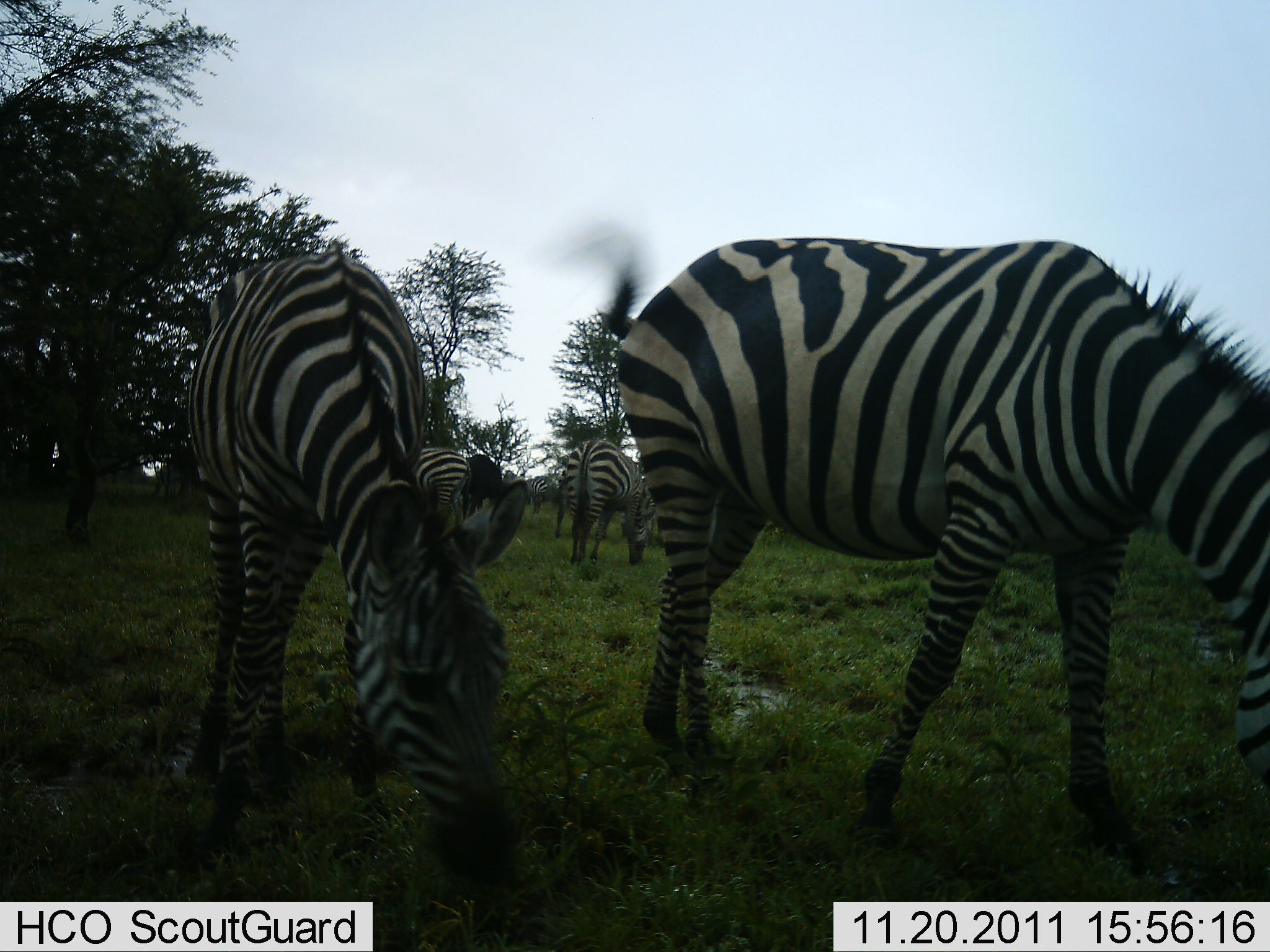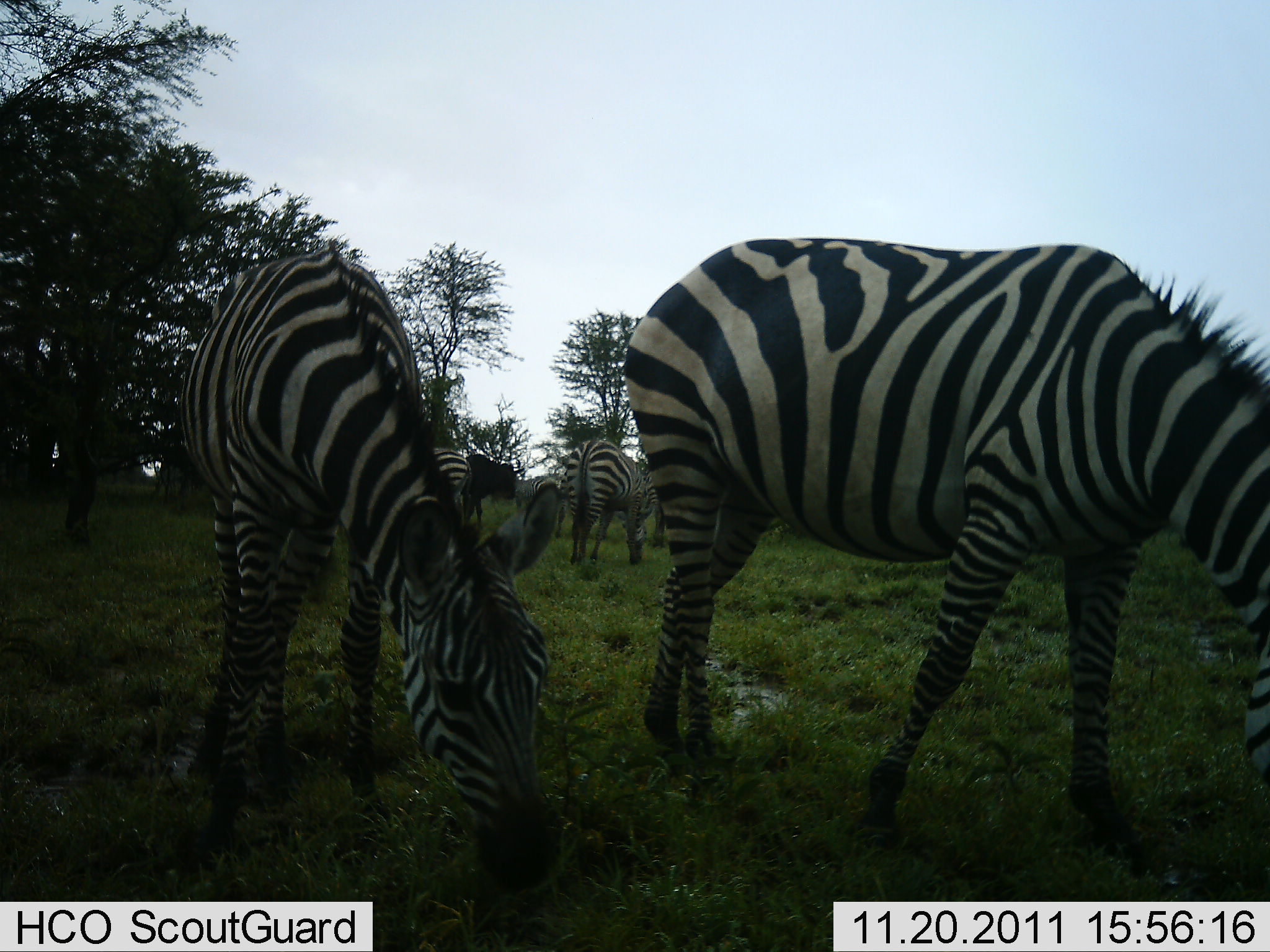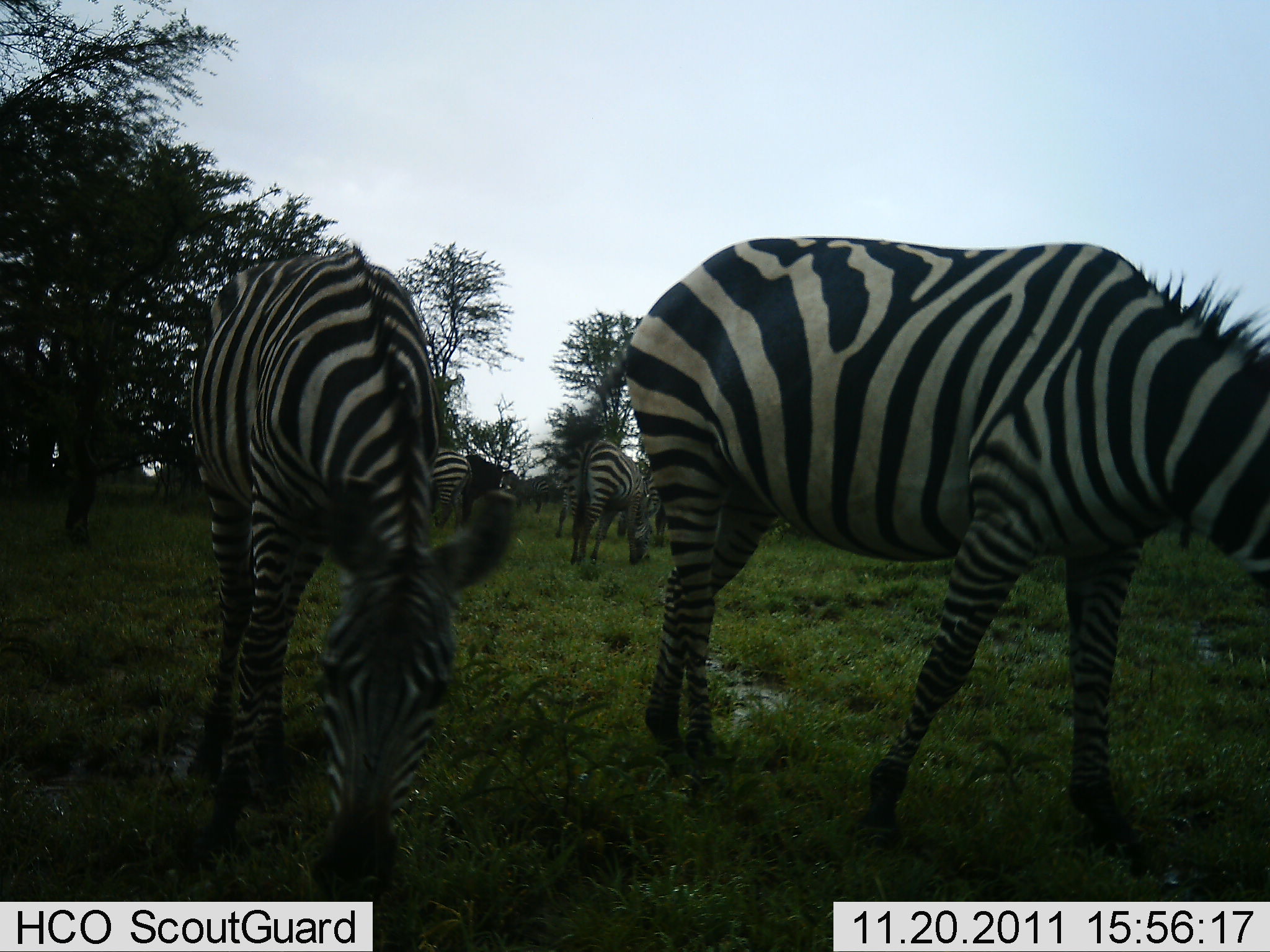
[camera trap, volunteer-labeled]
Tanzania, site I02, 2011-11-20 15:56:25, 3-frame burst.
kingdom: Animalia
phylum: Chordata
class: Mammalia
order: Perissodactyla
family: Equidae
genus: Equus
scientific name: Equus quagga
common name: plains zebra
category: zebra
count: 5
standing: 21%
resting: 0%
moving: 7%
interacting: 7%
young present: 7%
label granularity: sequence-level